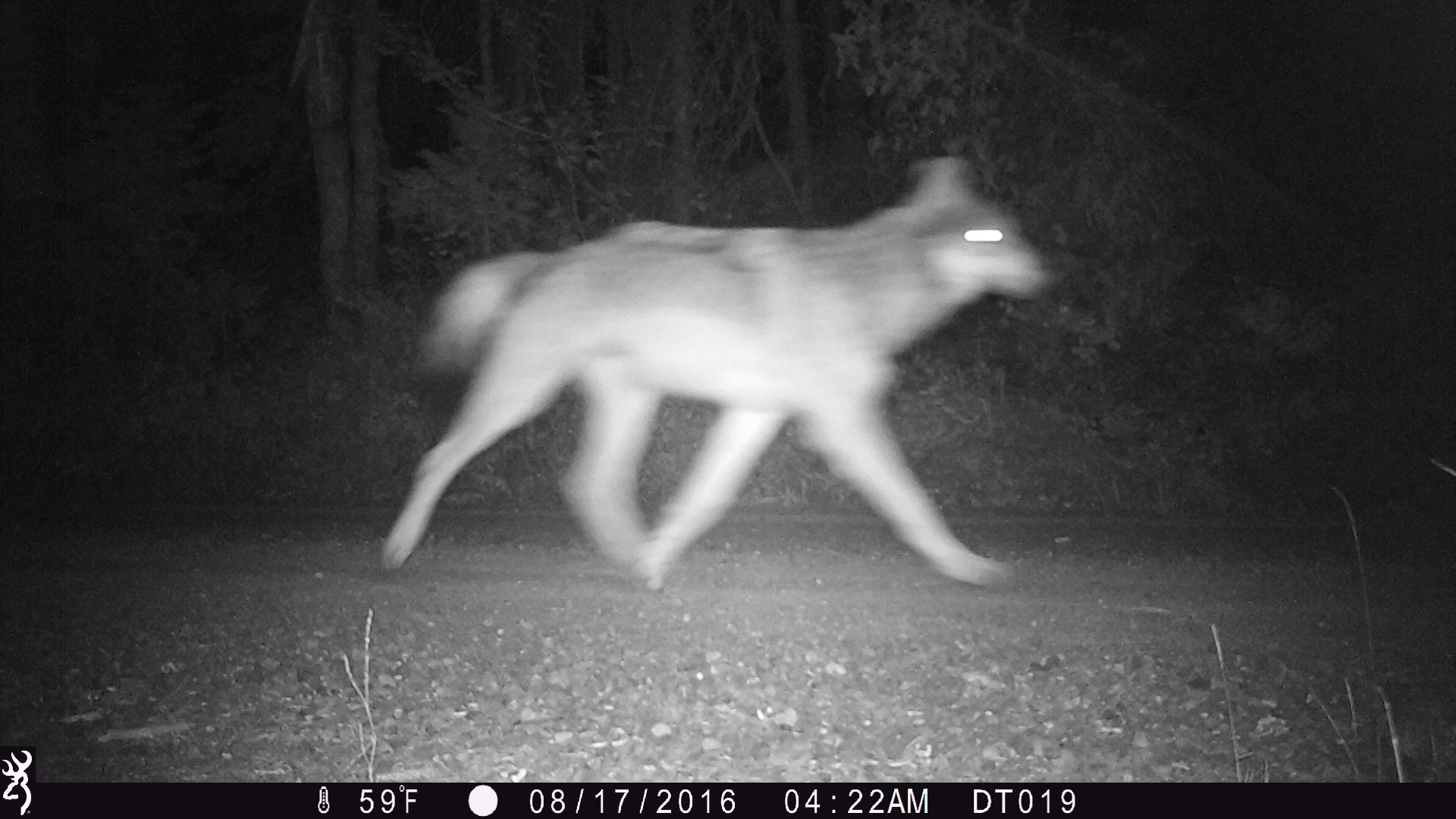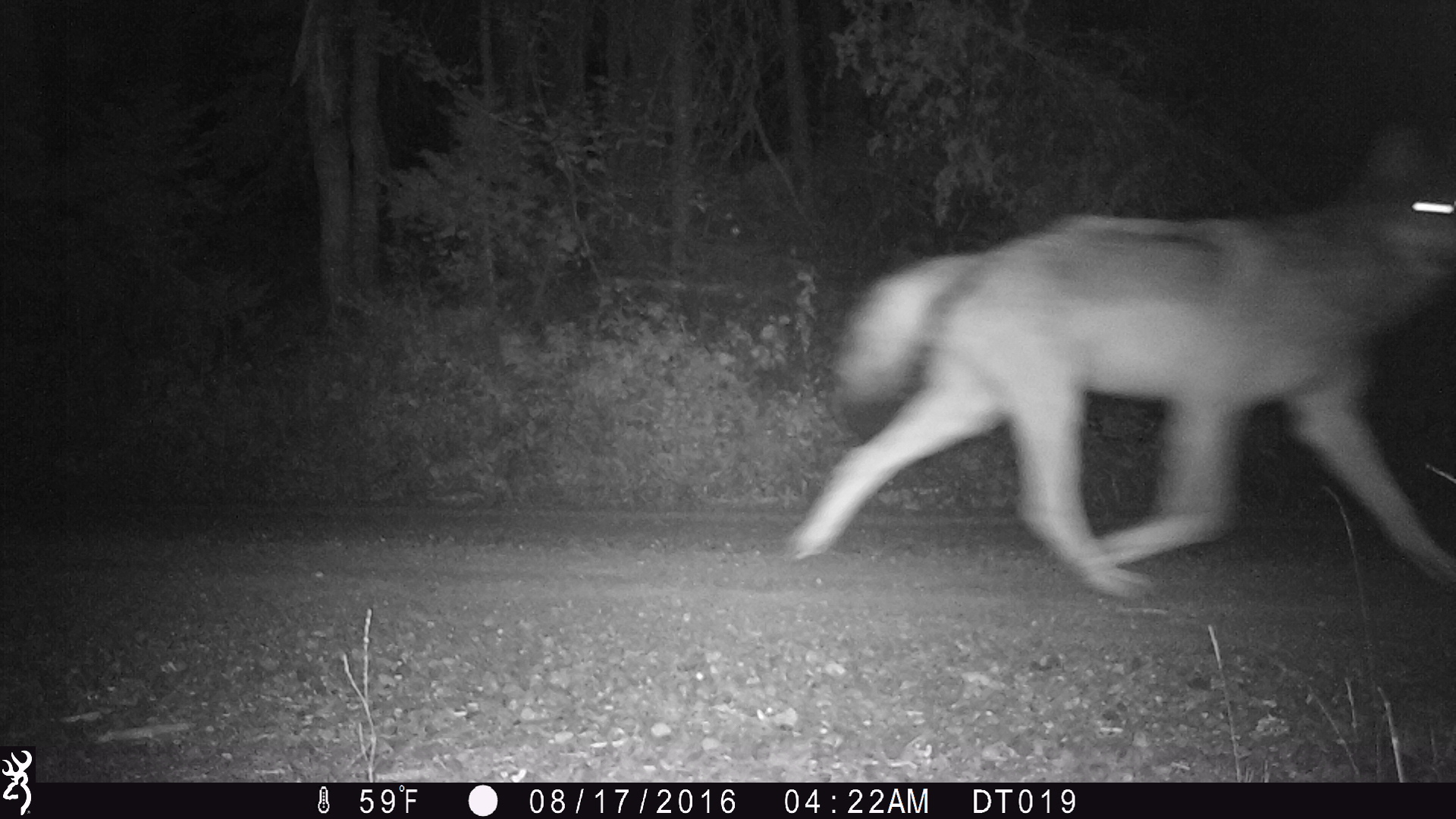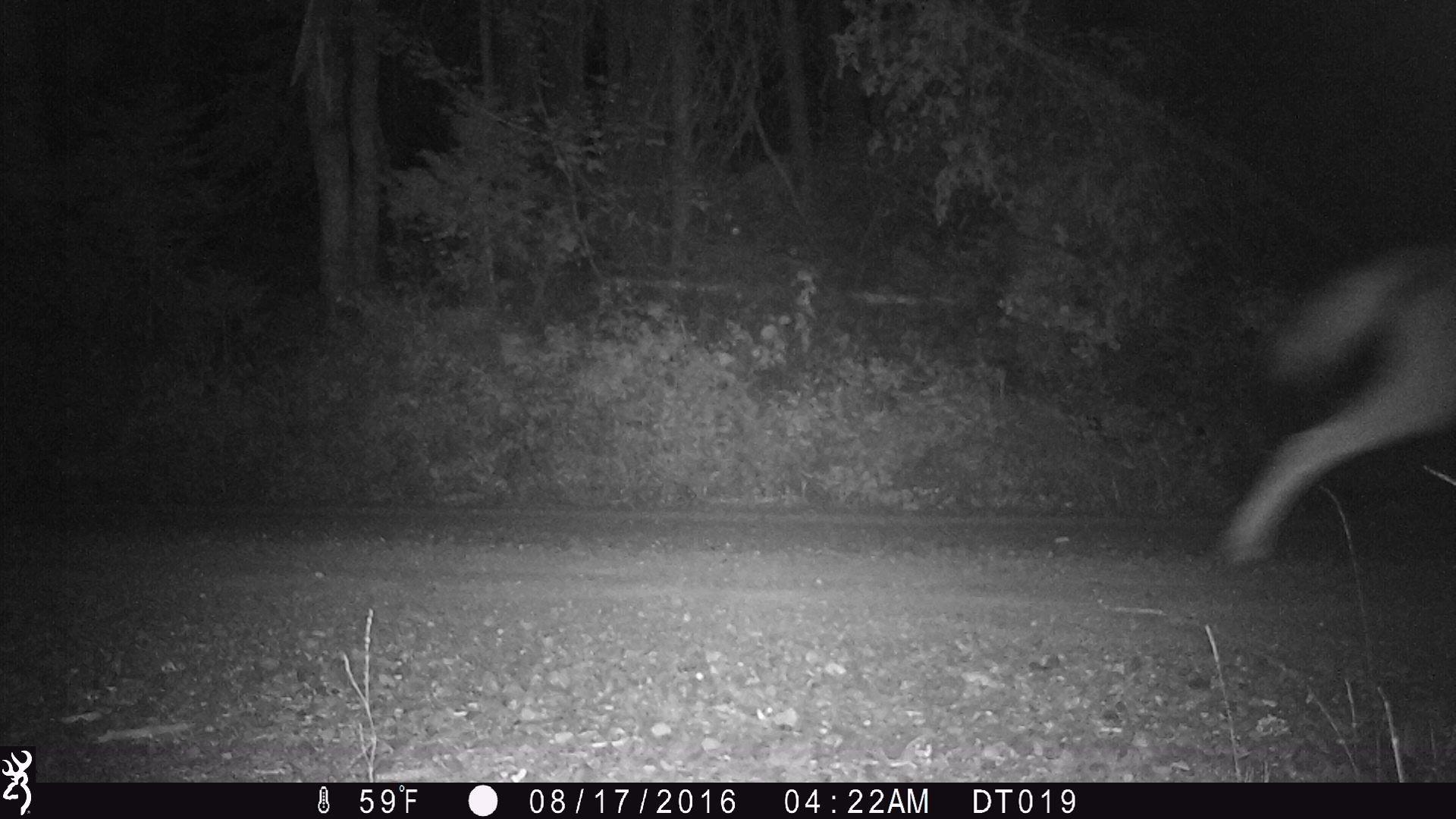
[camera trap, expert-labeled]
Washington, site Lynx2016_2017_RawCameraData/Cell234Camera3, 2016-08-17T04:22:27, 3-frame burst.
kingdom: Animalia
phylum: Chordata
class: Mammalia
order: Carnivora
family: Canidae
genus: Canis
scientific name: Canis lupus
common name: gray wolf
Canis lupus (gray wolf). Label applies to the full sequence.